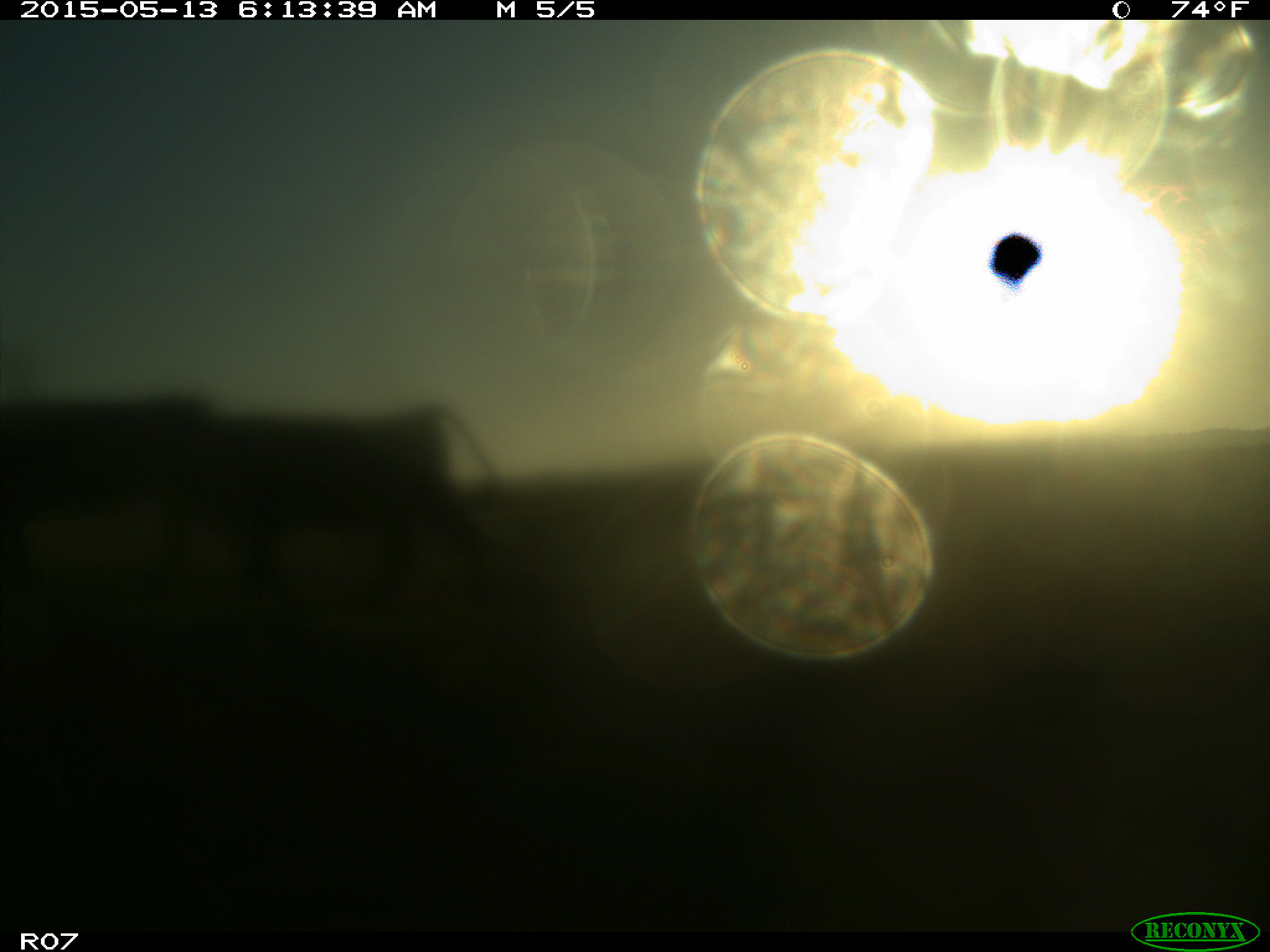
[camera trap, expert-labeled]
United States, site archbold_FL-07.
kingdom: Animalia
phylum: Chordata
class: Mammalia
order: Artiodactyla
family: Bovidae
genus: Bos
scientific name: Bos taurus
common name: domestic cow